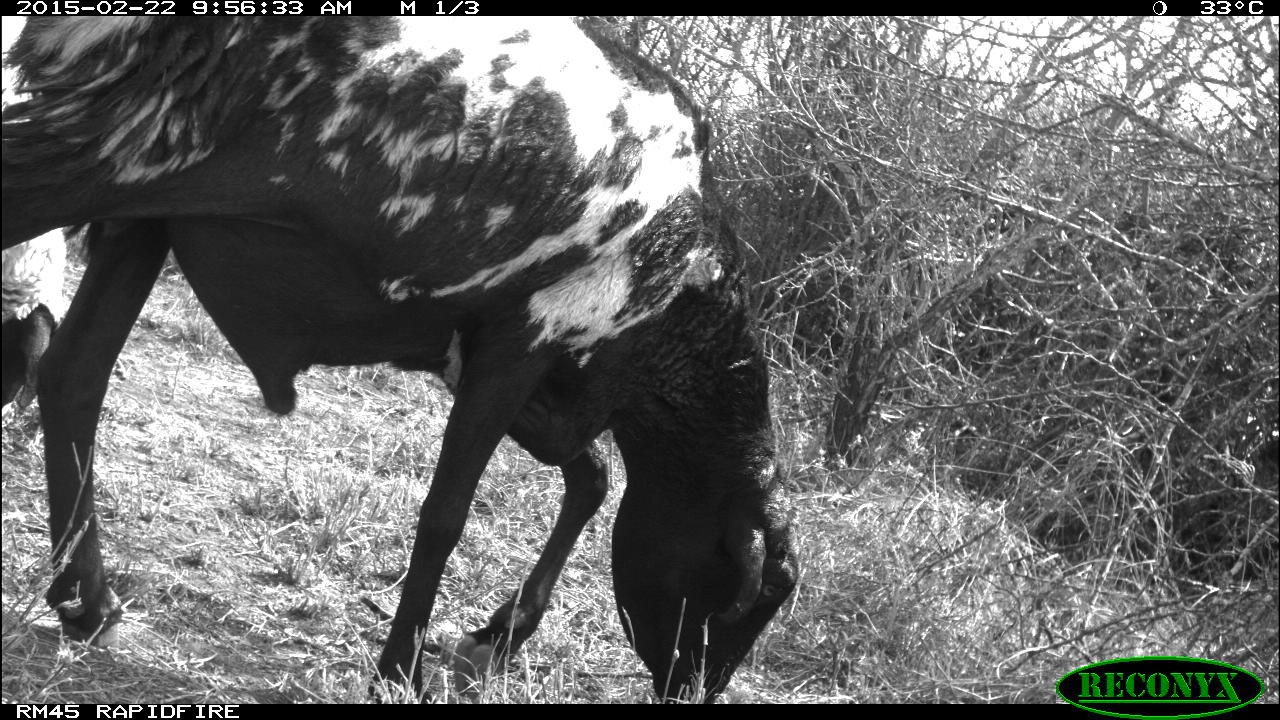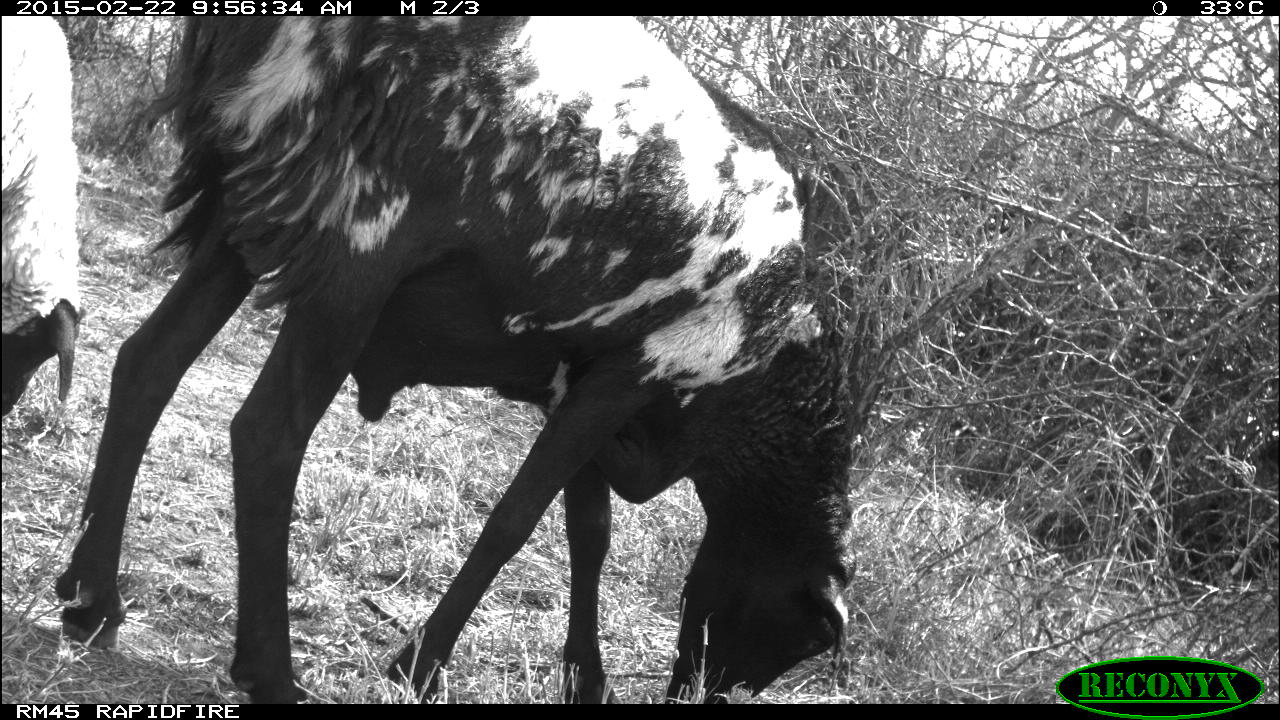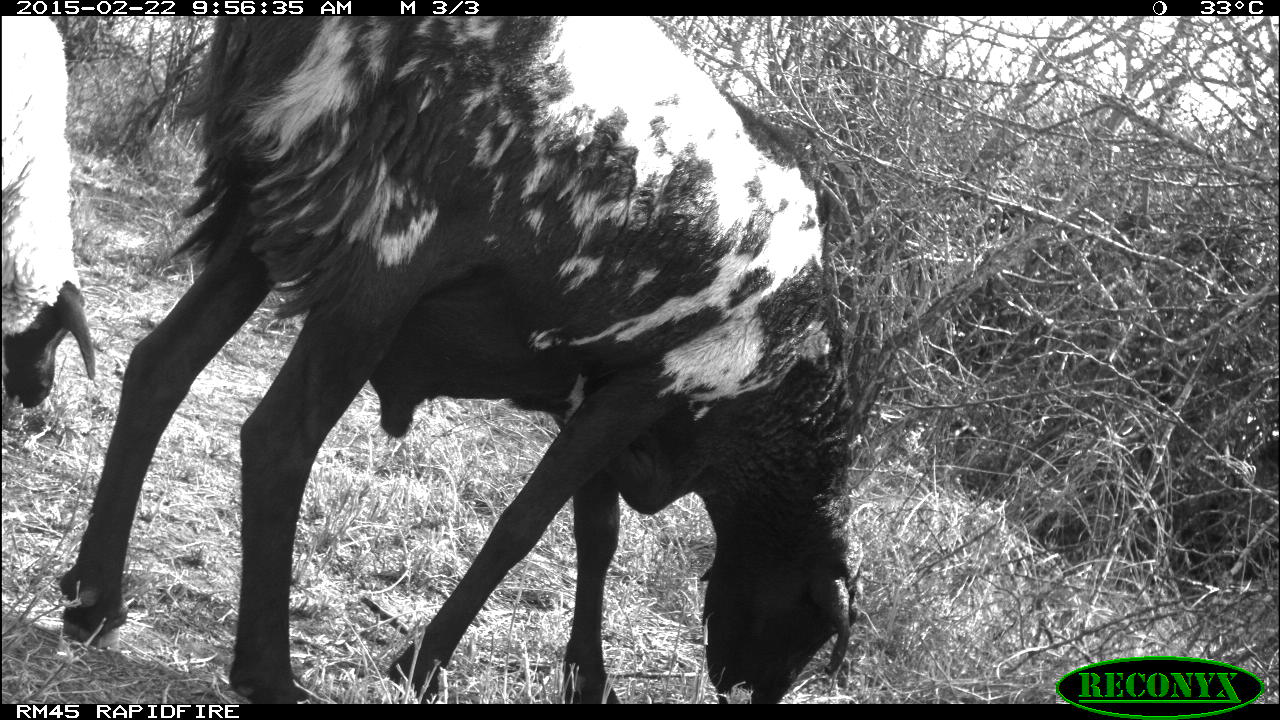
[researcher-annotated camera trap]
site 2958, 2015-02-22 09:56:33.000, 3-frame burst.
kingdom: Animalia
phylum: Chordata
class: Mammalia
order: Artiodactyla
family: Bovidae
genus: Capra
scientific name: Capra aegagrus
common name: wild goat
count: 3